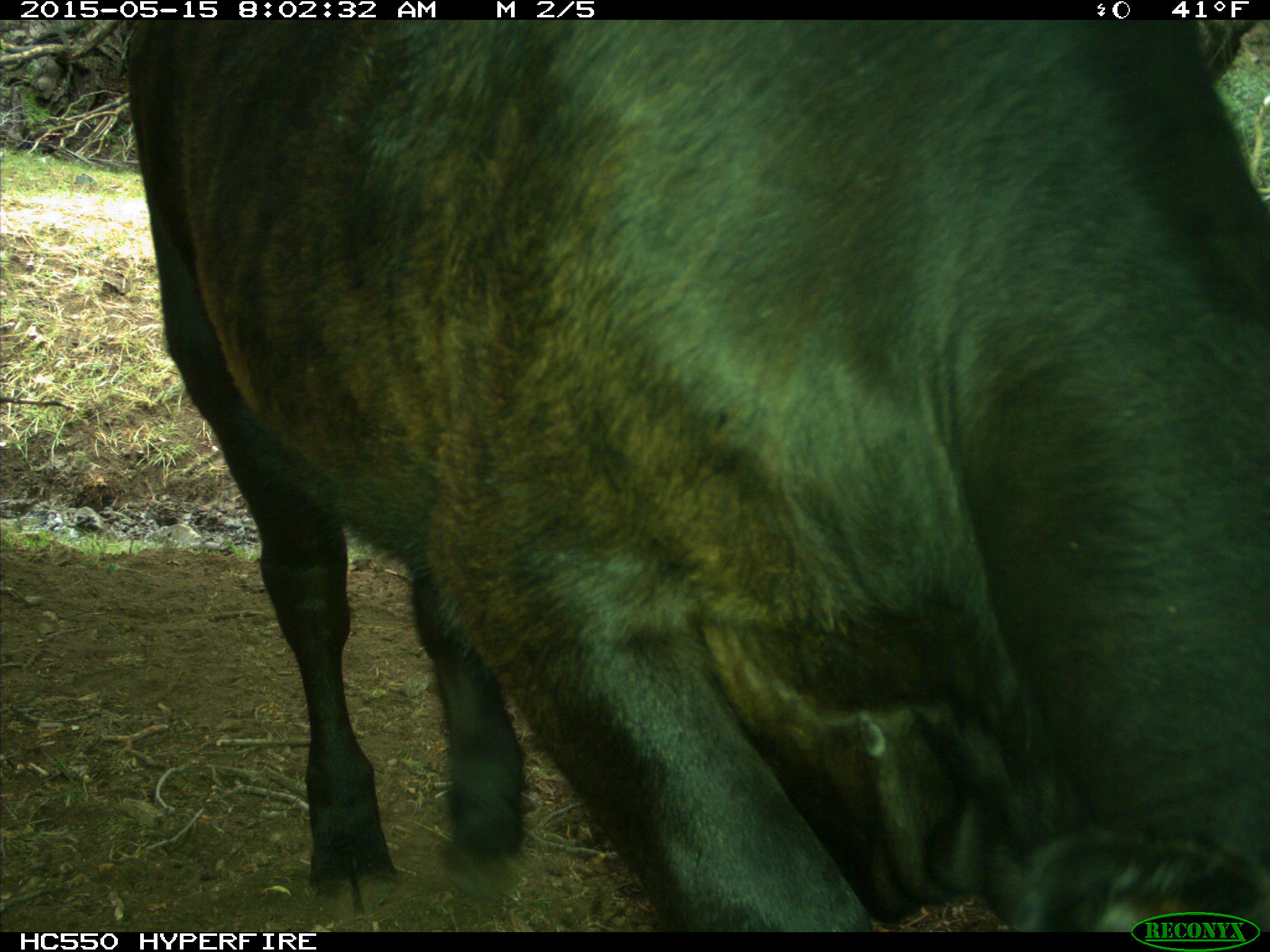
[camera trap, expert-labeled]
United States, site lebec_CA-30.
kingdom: Animalia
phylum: Chordata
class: Mammalia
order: Artiodactyla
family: Bovidae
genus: Bos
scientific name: Bos taurus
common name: domestic cow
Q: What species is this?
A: Bos taurus (domestic cow).